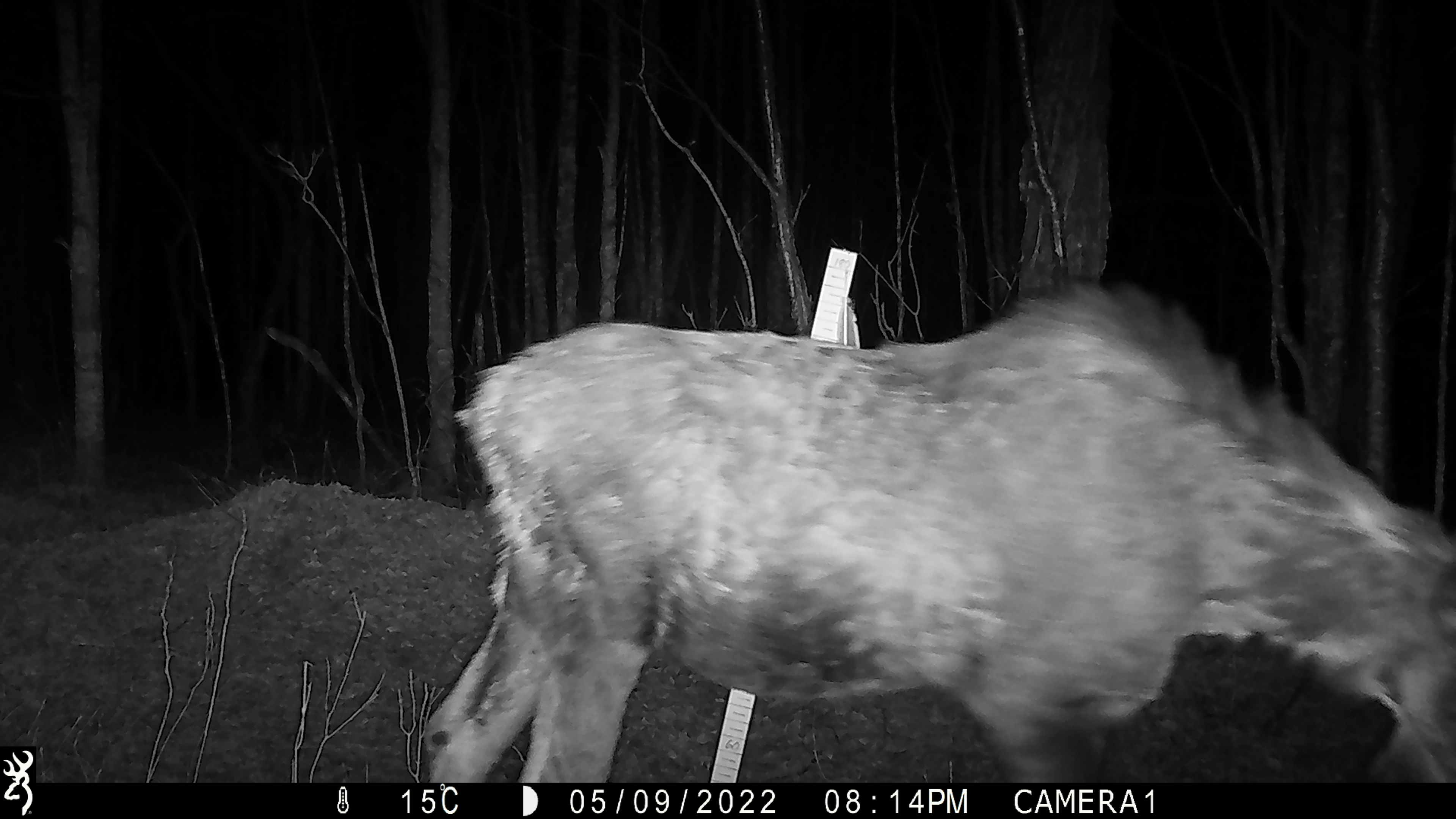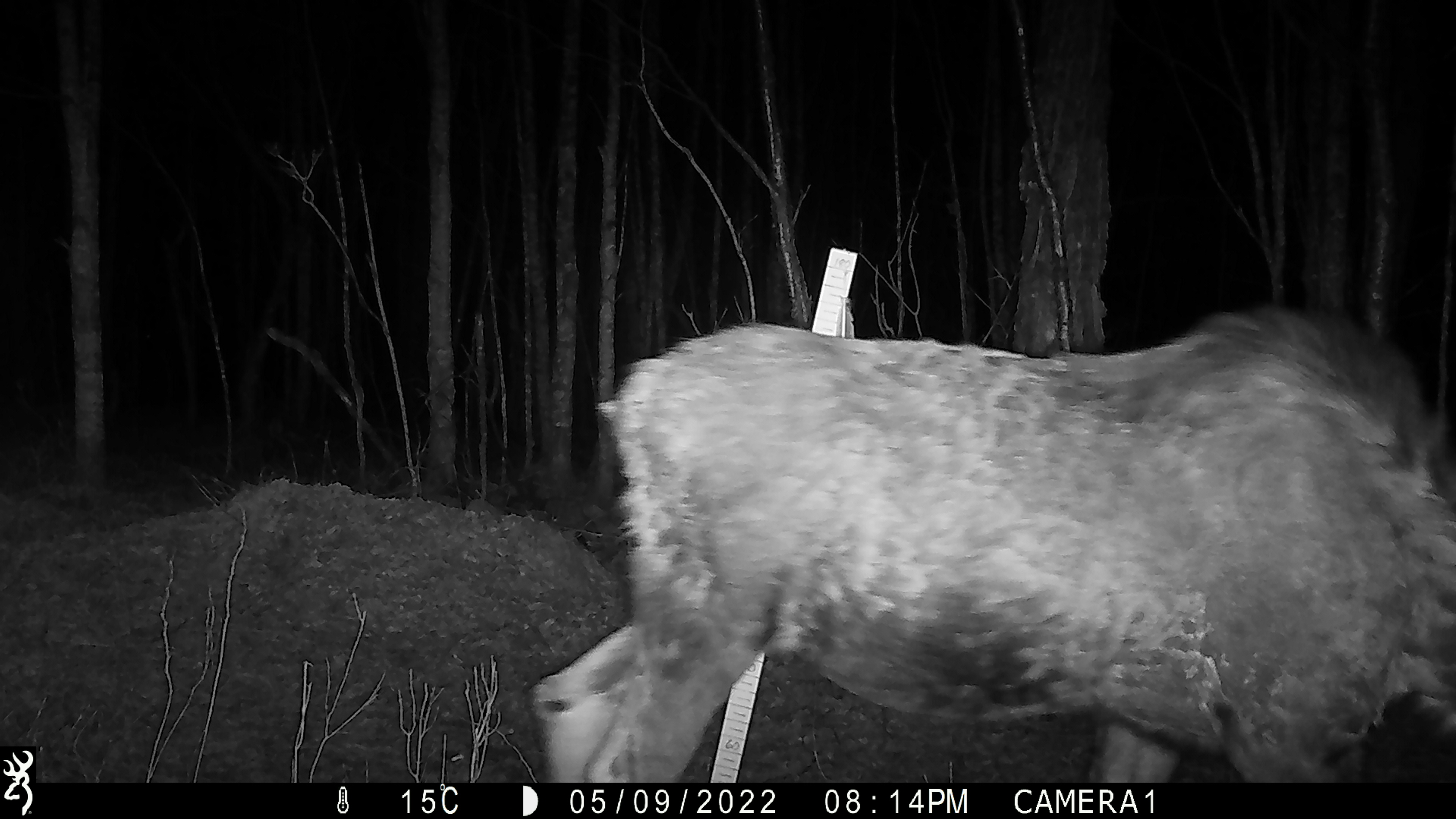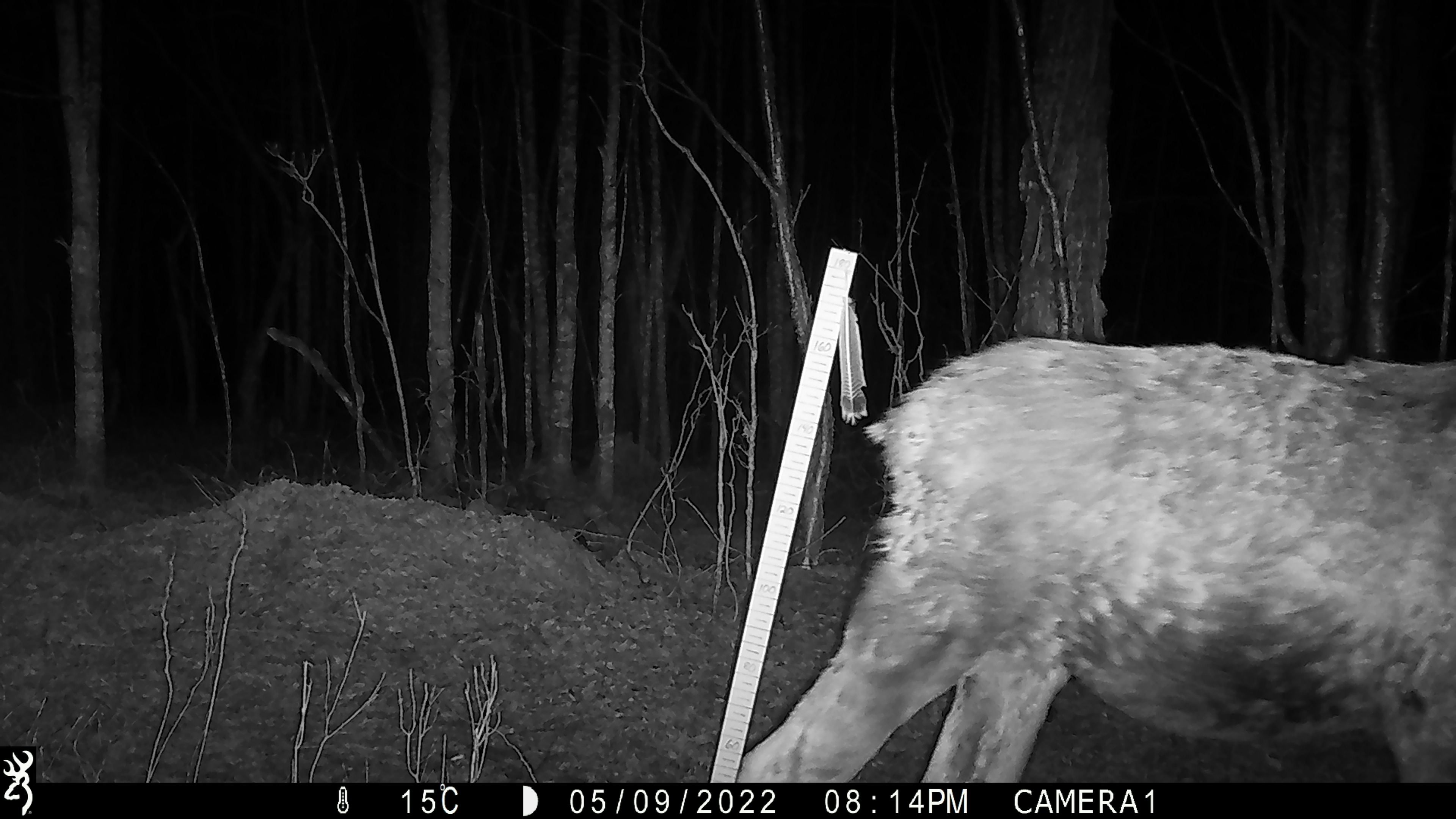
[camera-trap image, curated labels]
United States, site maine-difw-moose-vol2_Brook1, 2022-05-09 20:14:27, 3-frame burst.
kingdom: Animalia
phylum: Chordata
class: Mammalia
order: Artiodactyla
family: Cervidae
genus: Alces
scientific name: Alces alces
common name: moose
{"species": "moose (Alces alces)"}